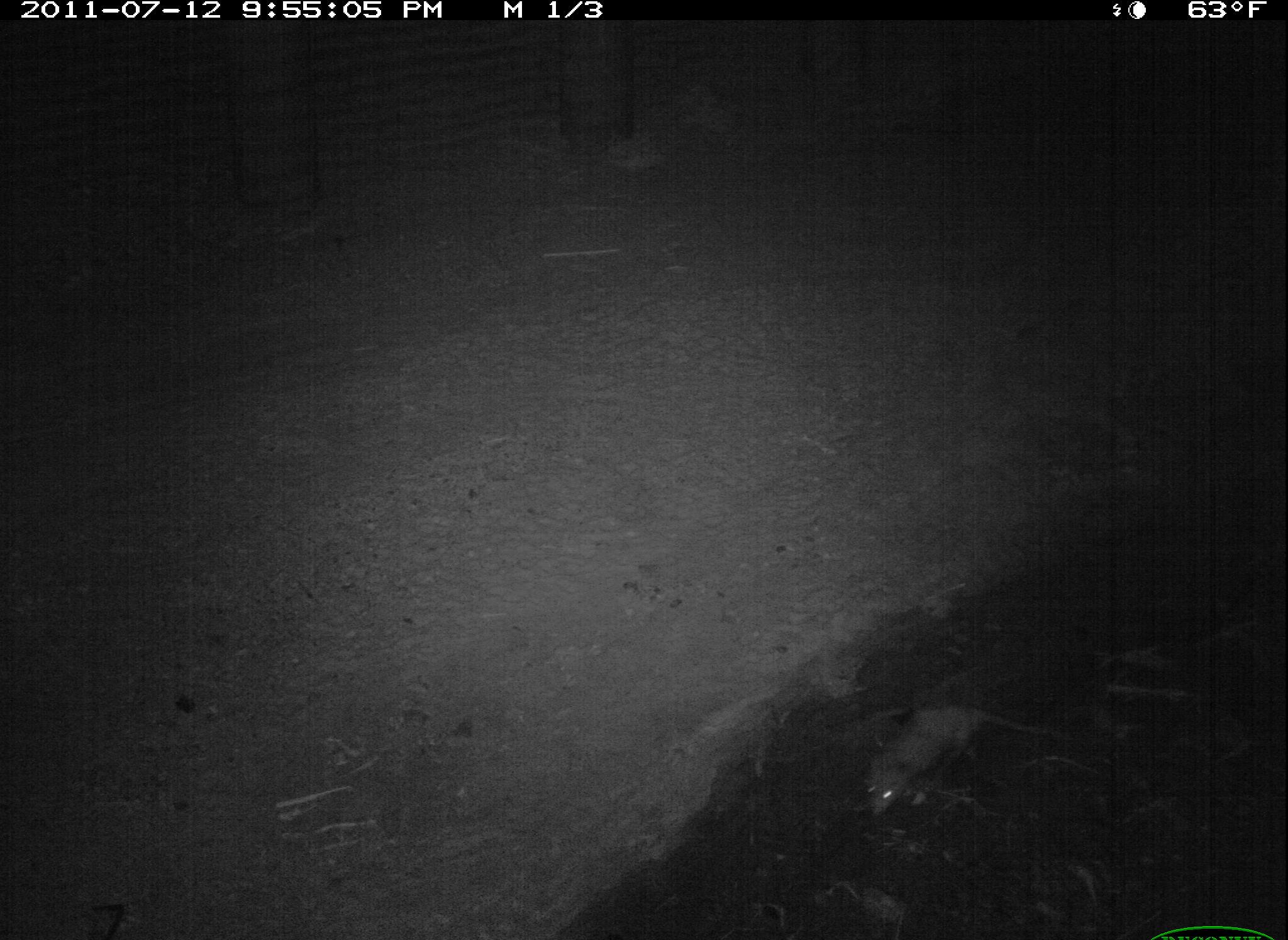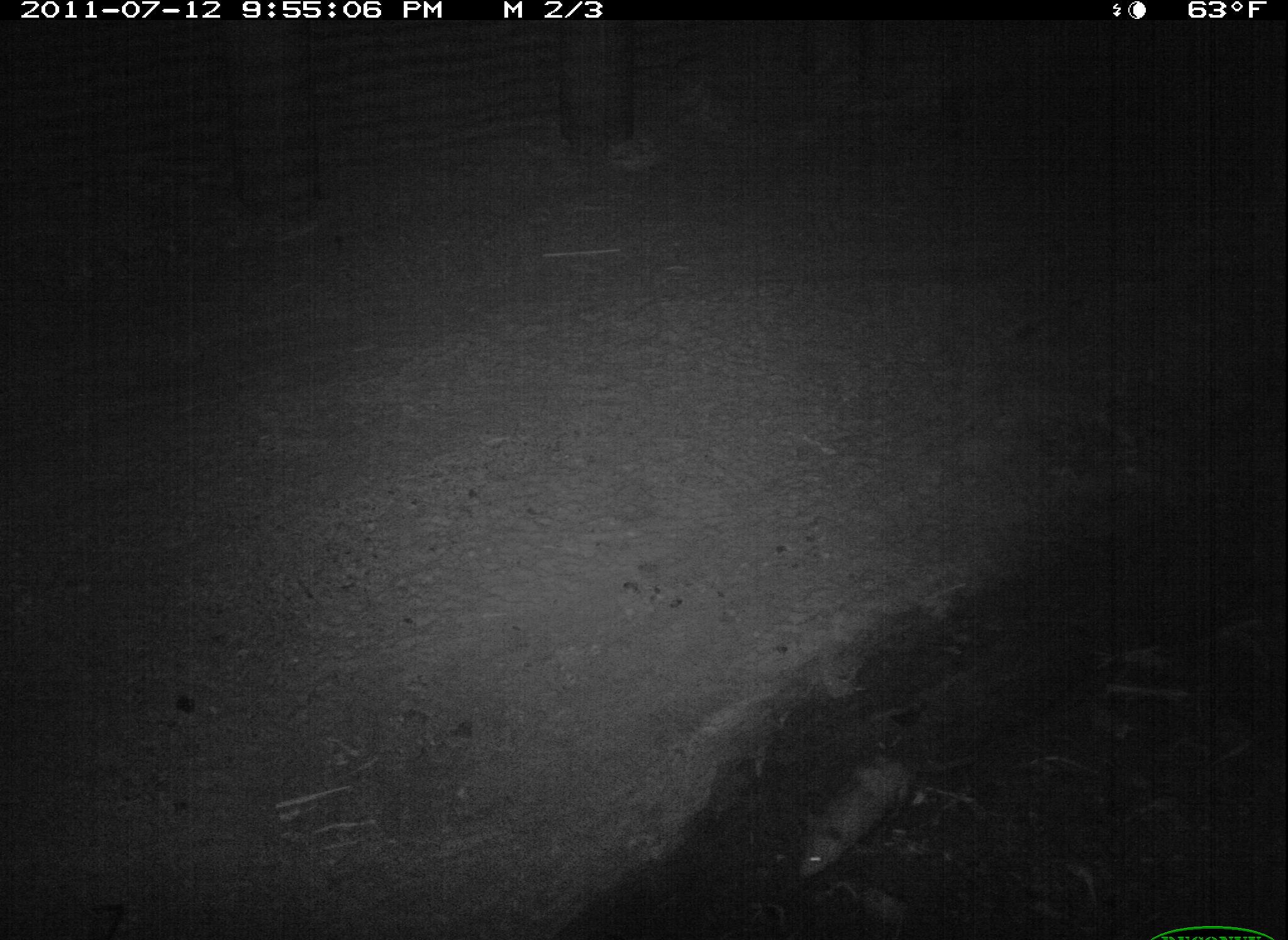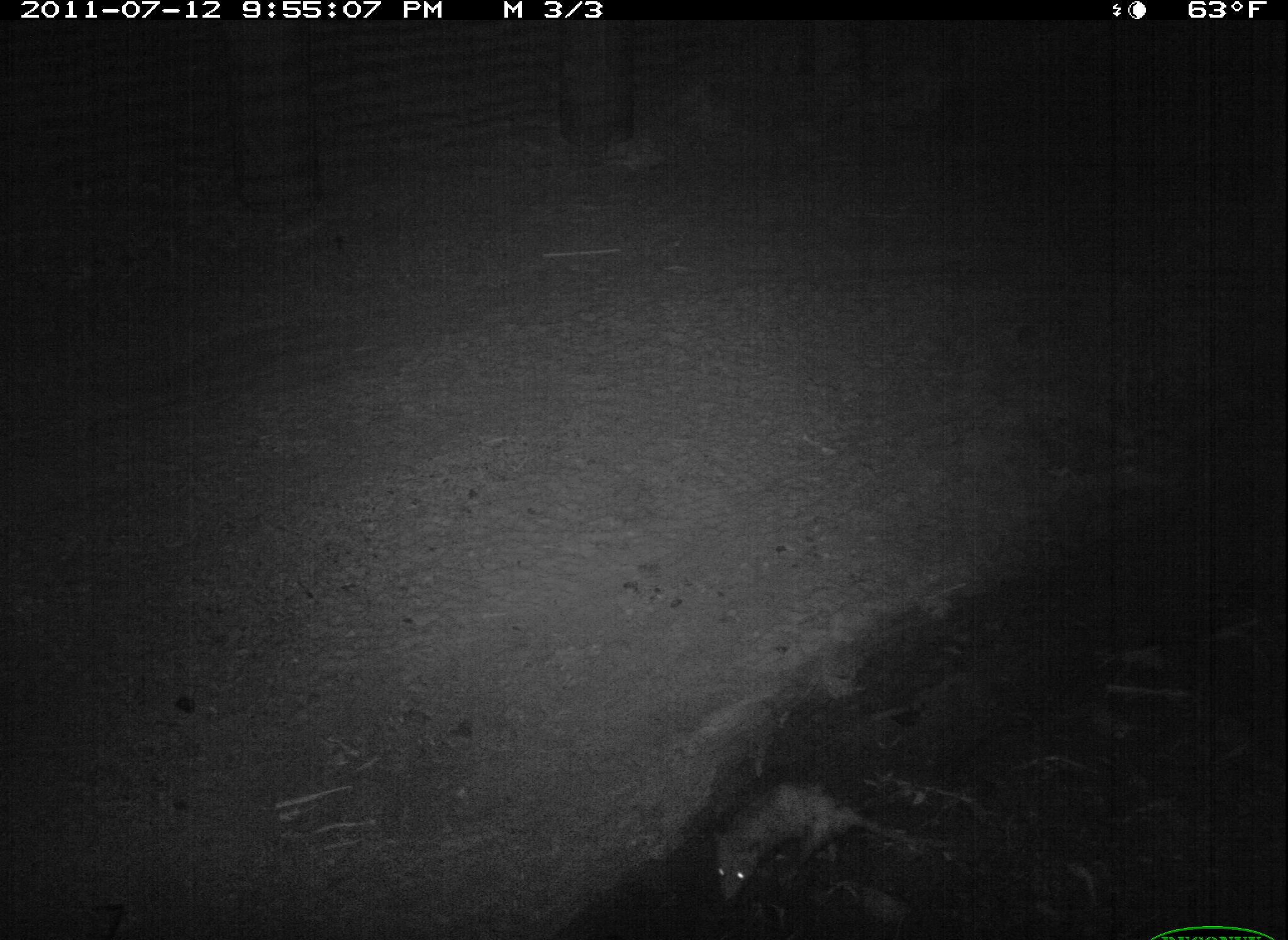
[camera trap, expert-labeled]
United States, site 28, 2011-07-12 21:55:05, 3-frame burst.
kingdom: Animalia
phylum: Chordata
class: Mammalia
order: Didelphimorphia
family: Didelphidae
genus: Didelphis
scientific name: Didelphis virginiana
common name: virginia opossum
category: opossum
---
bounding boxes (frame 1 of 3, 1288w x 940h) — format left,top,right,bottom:
opossum: 855,686,1072,825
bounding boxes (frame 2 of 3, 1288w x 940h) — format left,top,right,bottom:
opossum: 795,747,979,881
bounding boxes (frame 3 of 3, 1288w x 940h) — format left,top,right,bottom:
opossum: 694,770,955,915